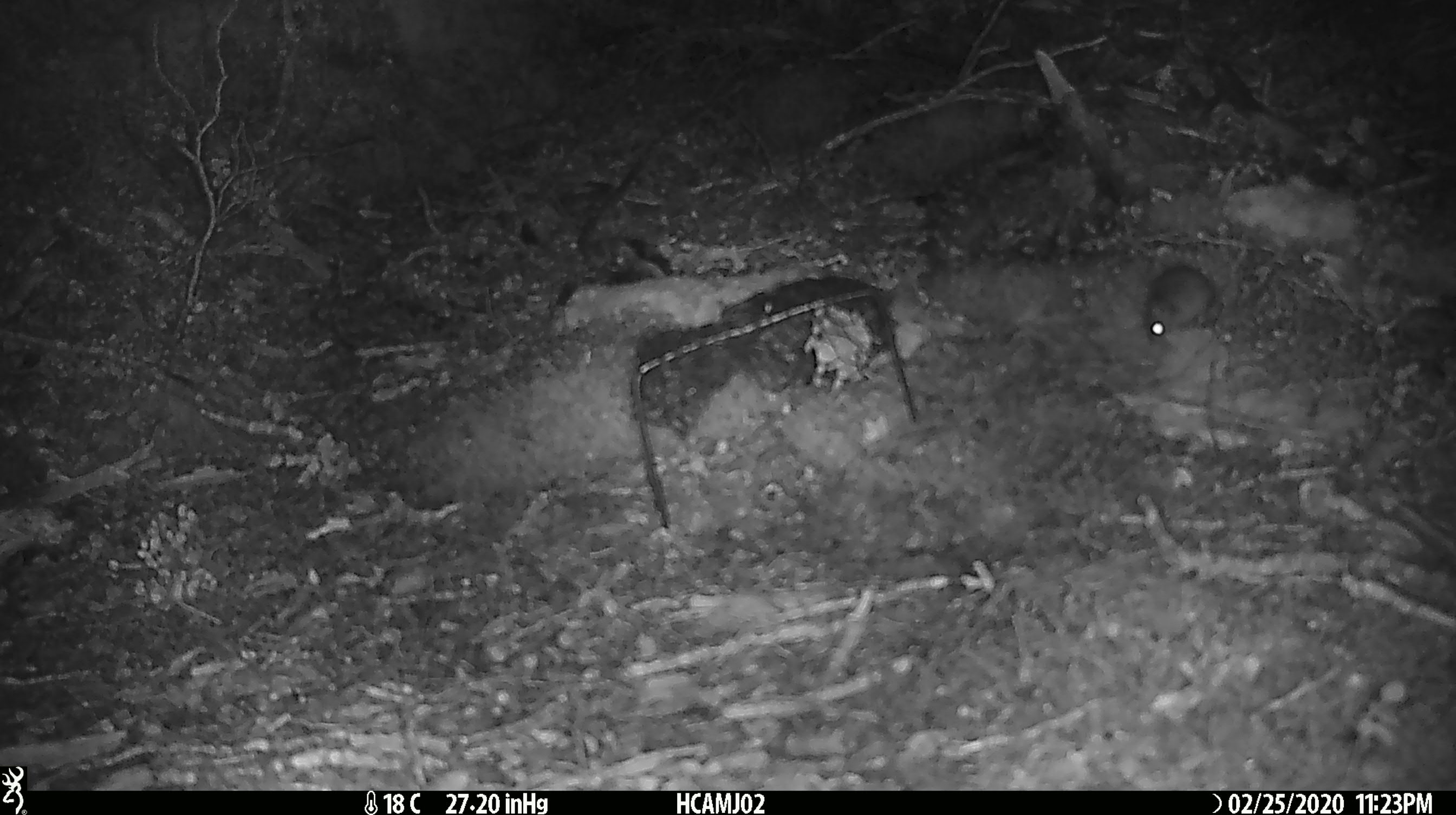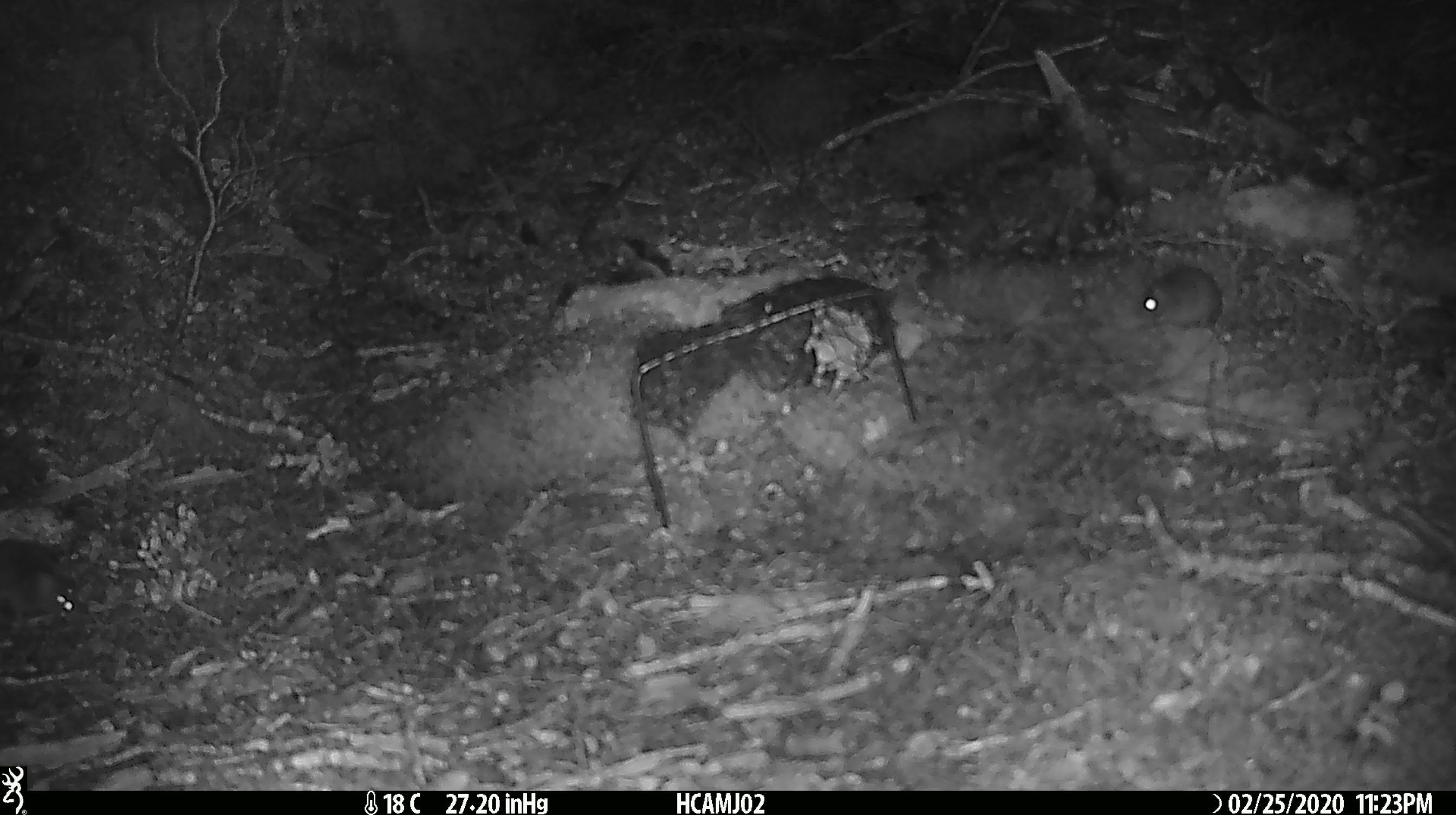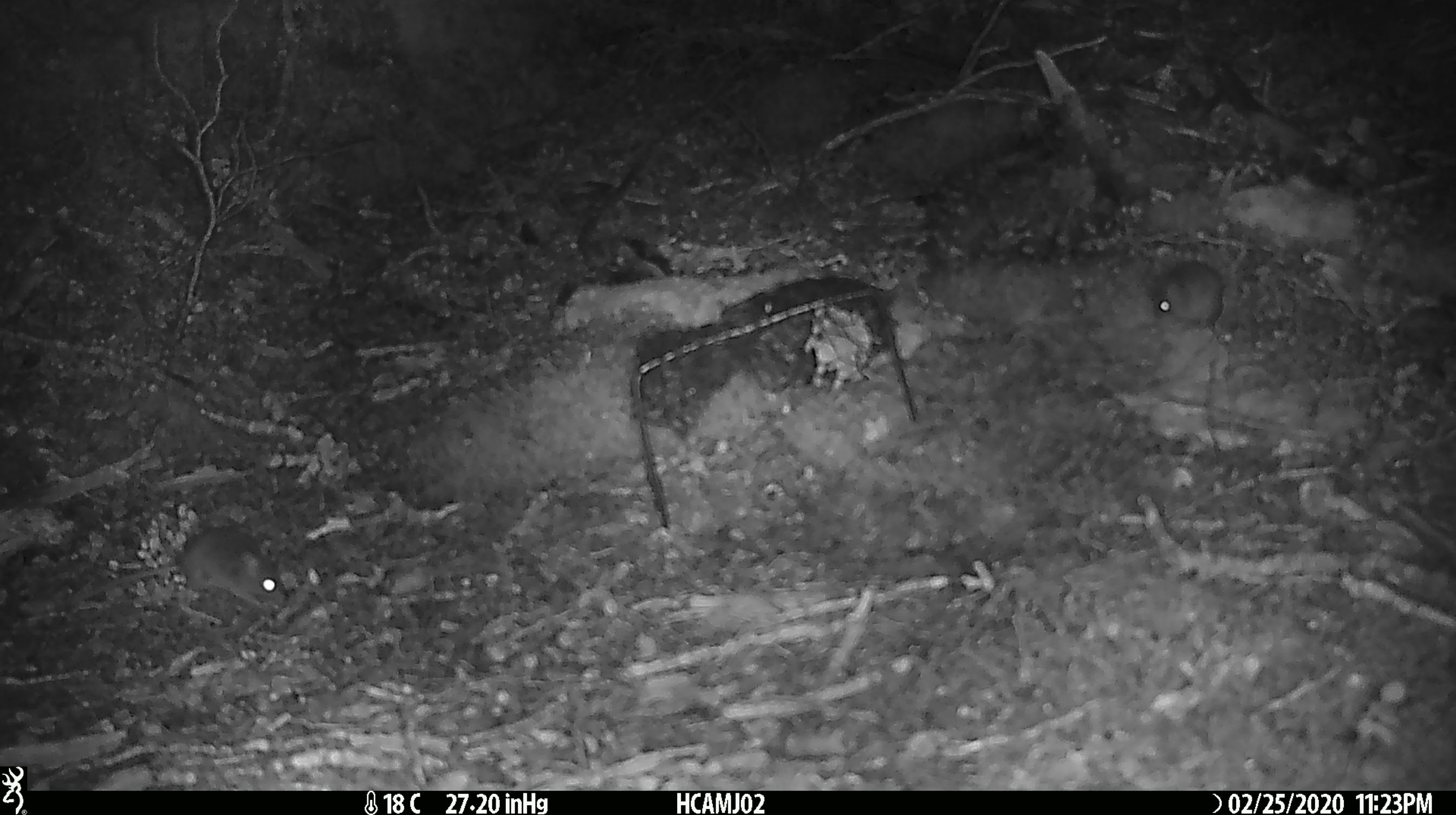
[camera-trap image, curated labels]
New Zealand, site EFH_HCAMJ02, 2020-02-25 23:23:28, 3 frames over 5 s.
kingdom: Animalia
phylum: Chordata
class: Mammalia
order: Rodentia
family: Muridae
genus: Mus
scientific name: Mus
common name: mouse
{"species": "mouse (Mus)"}